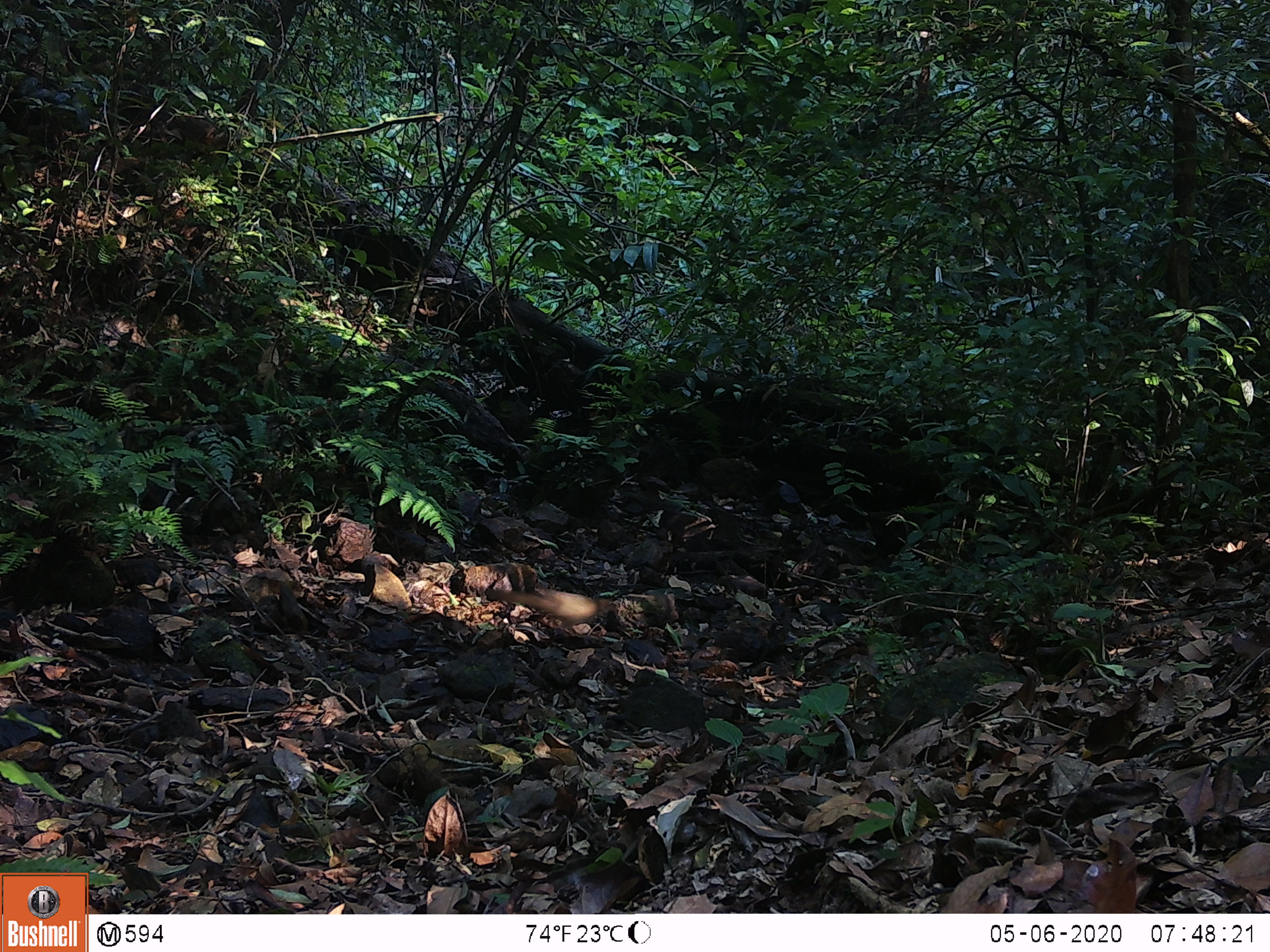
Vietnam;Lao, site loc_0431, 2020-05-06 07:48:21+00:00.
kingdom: Animalia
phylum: Chordata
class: Aves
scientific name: Aves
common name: bird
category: unidentified bird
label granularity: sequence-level